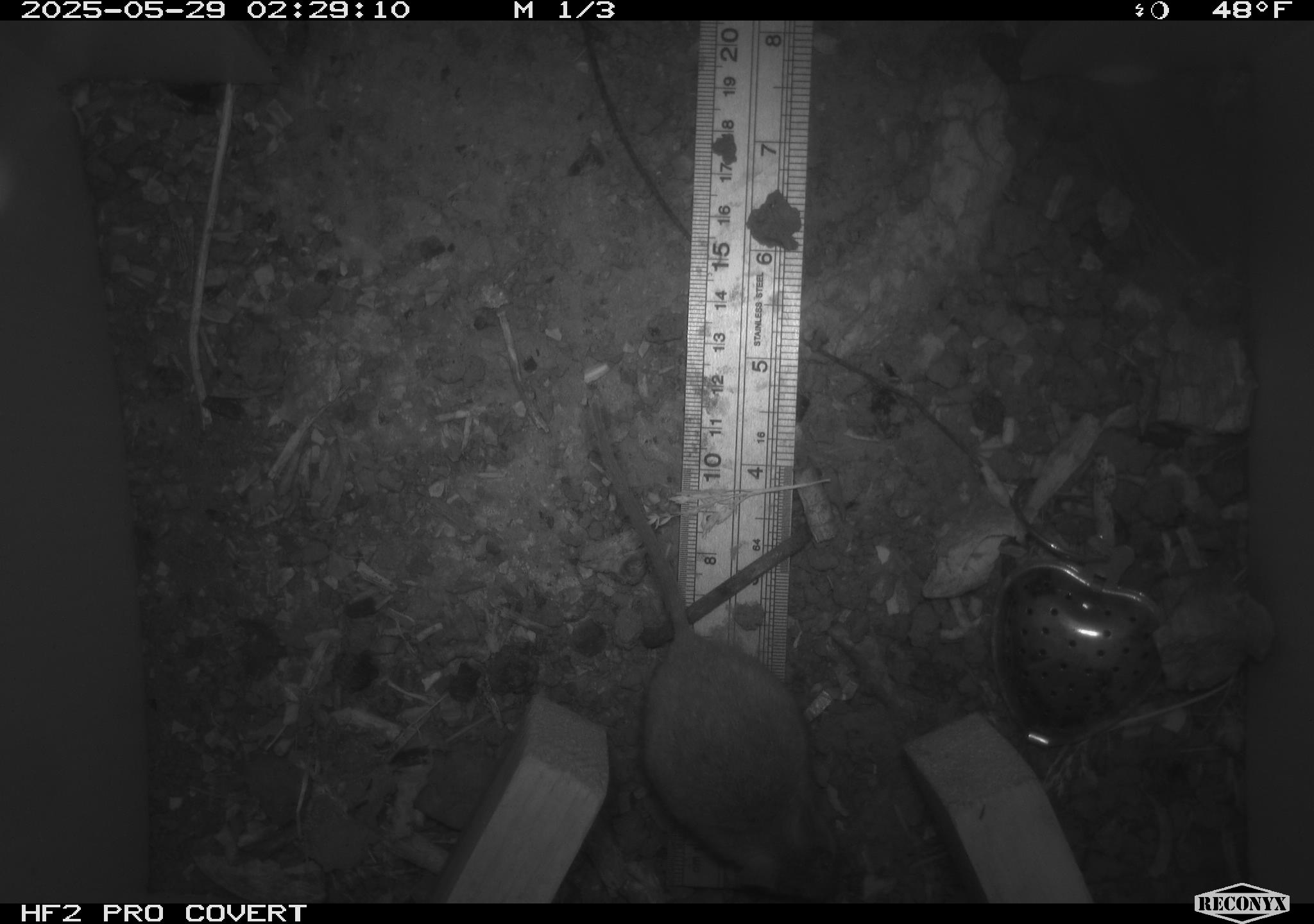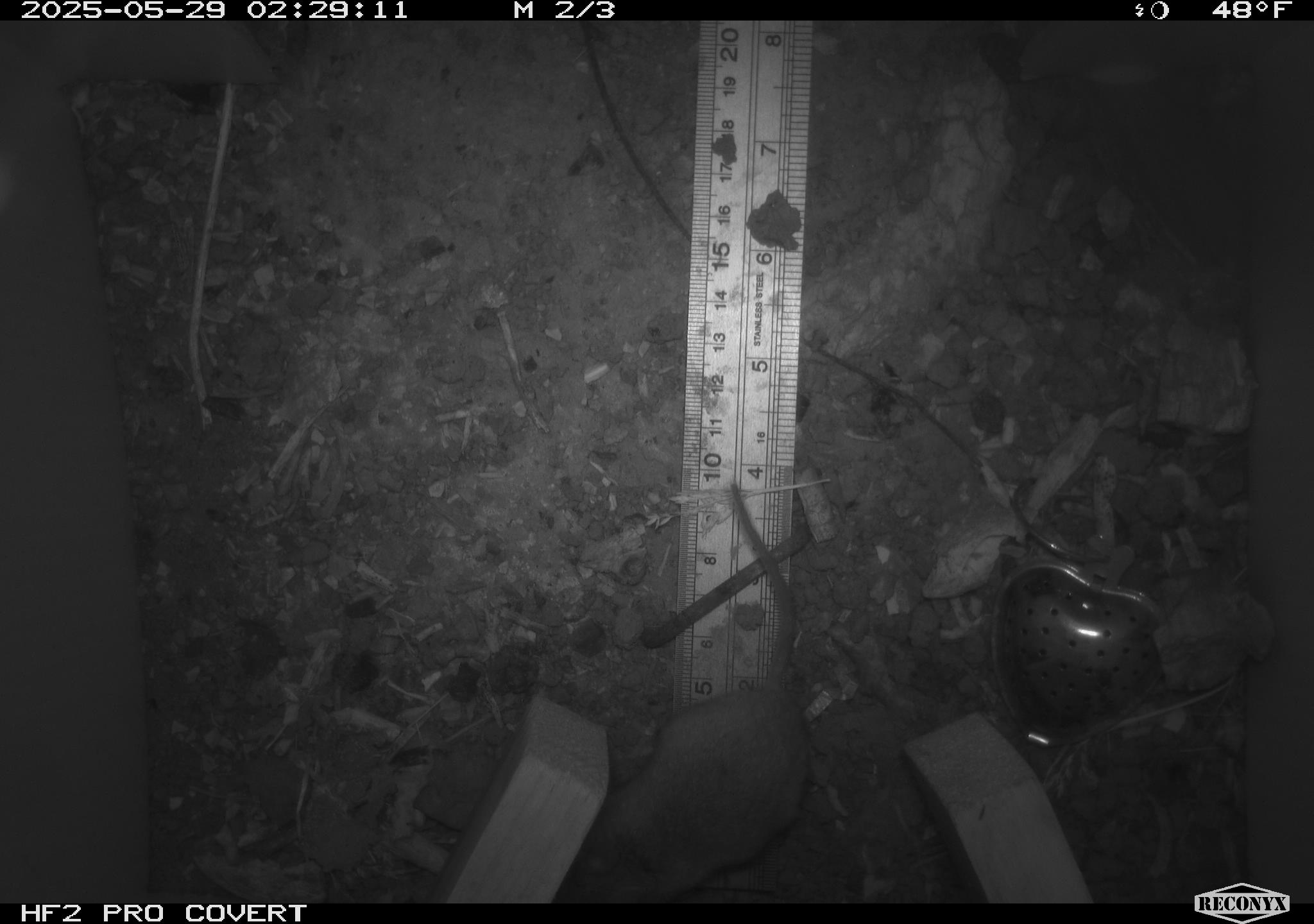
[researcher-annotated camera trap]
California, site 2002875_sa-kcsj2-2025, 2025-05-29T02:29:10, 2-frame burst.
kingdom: Animalia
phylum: Chordata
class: Mammalia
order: Rodentia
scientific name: Rodentia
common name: rodent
Rodent (Rodentia).